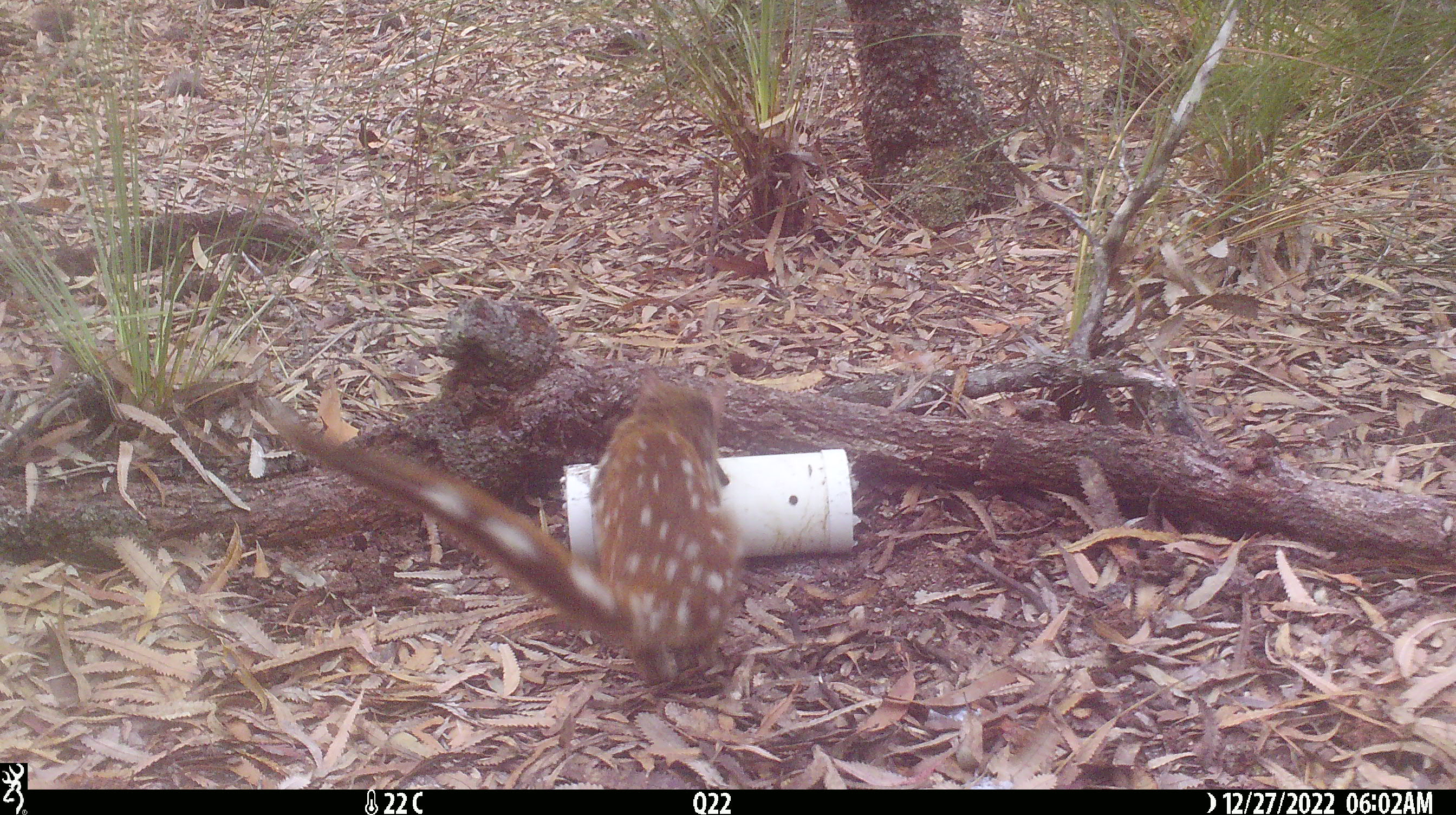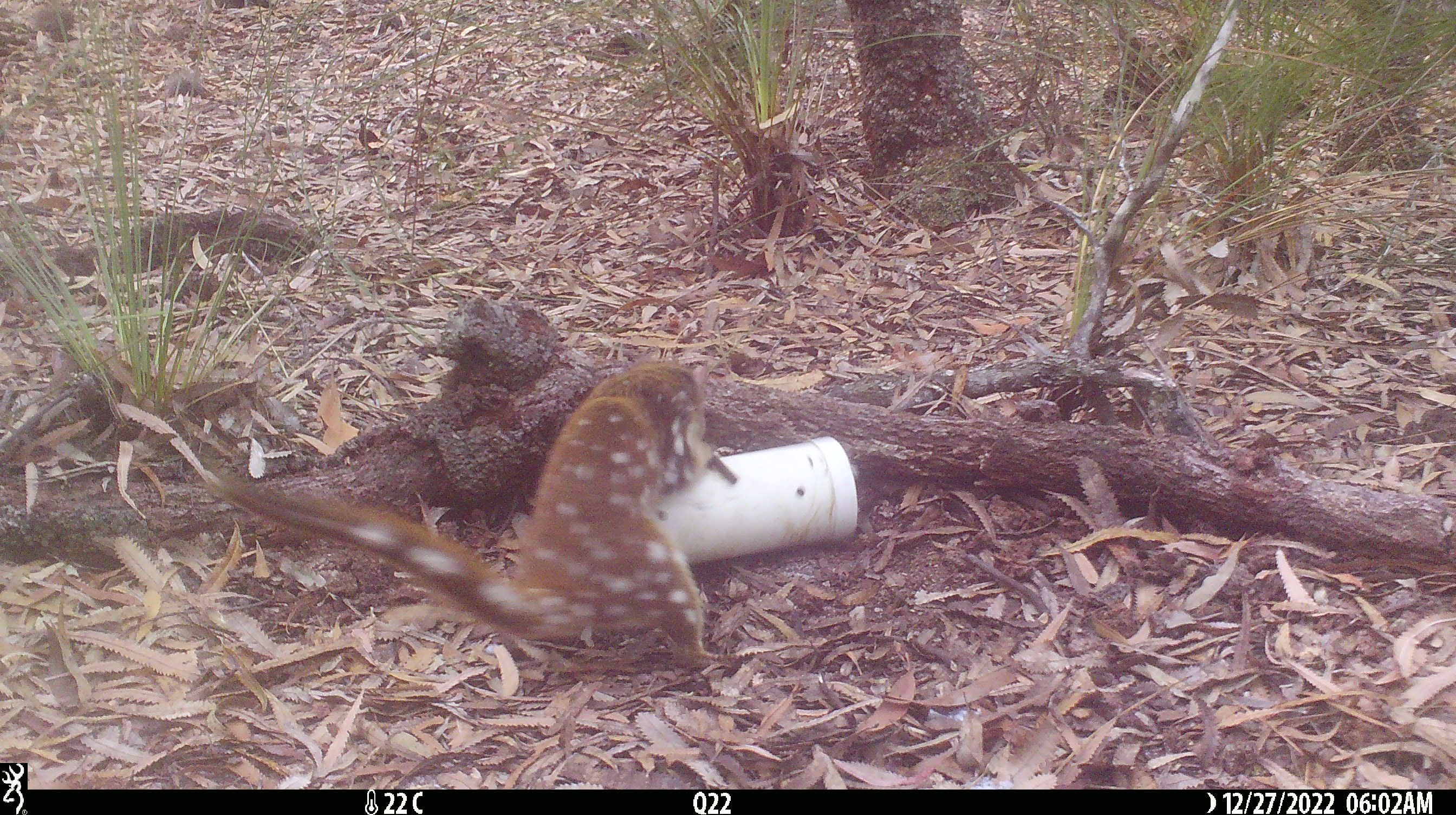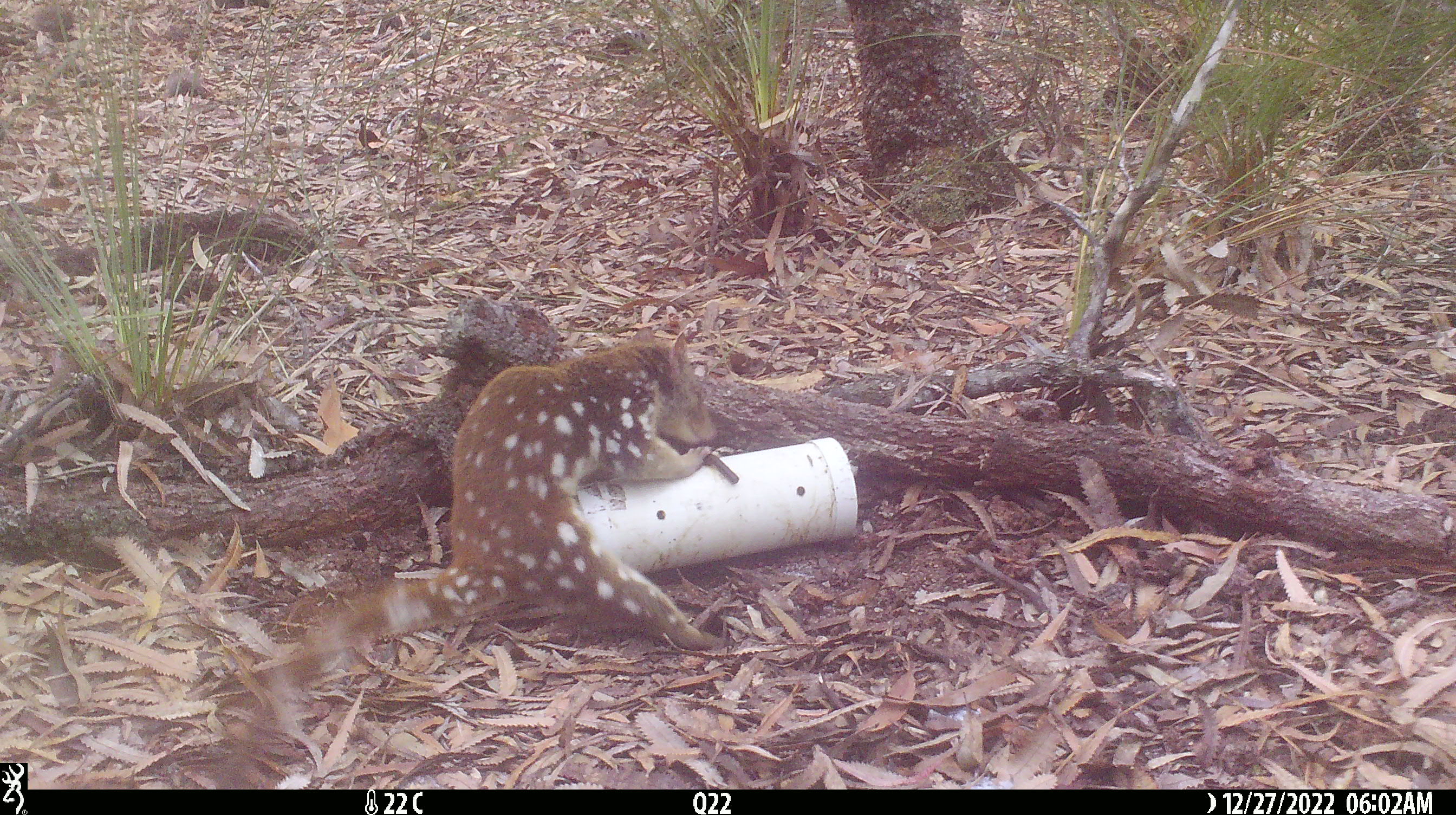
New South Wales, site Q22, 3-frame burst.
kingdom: Animalia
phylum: Chordata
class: Mammalia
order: Dasyuromorphia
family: Dasyuridae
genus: Dasyurus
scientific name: Dasyurus maculatus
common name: spotted-tailed quoll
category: quoll